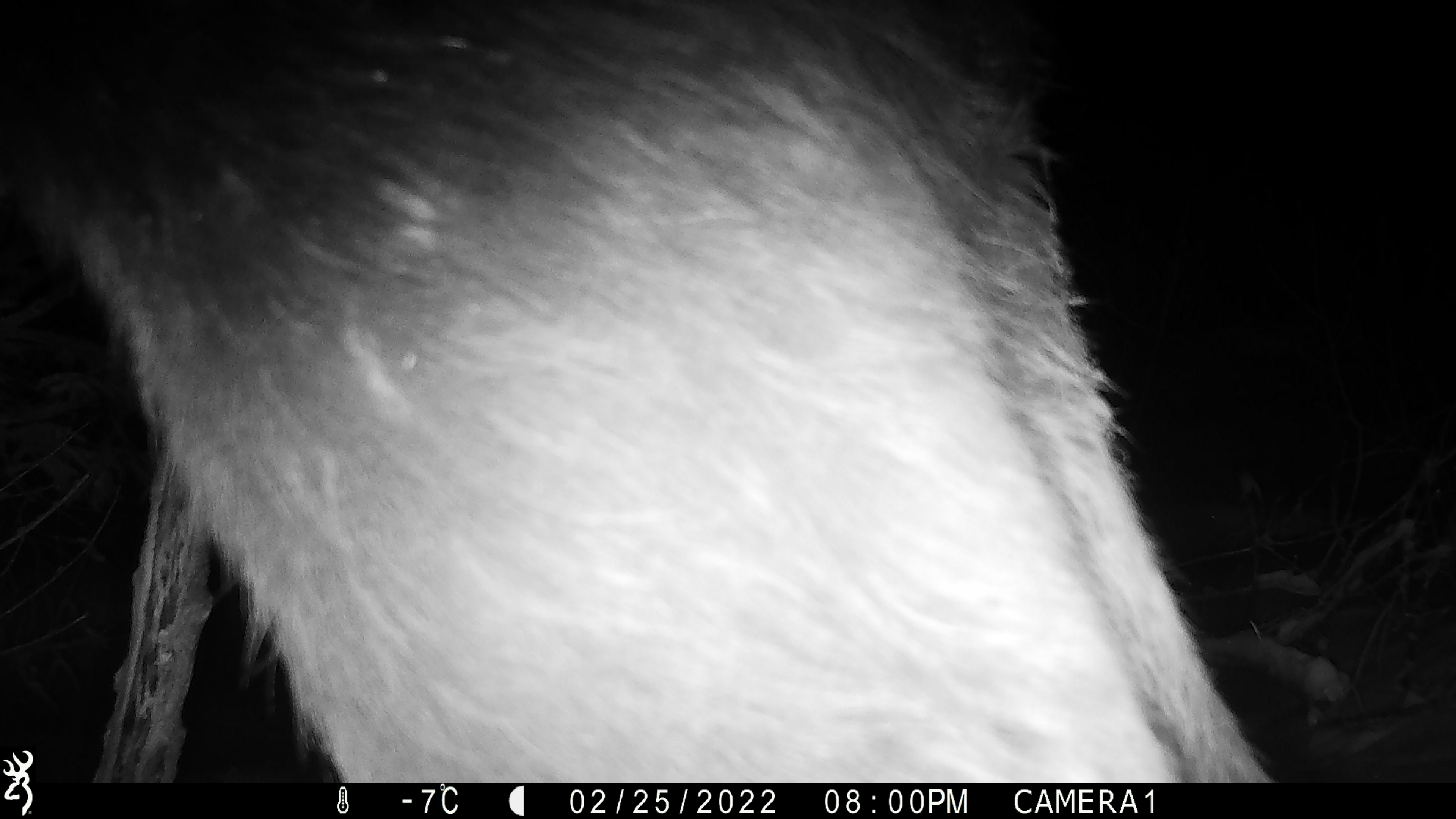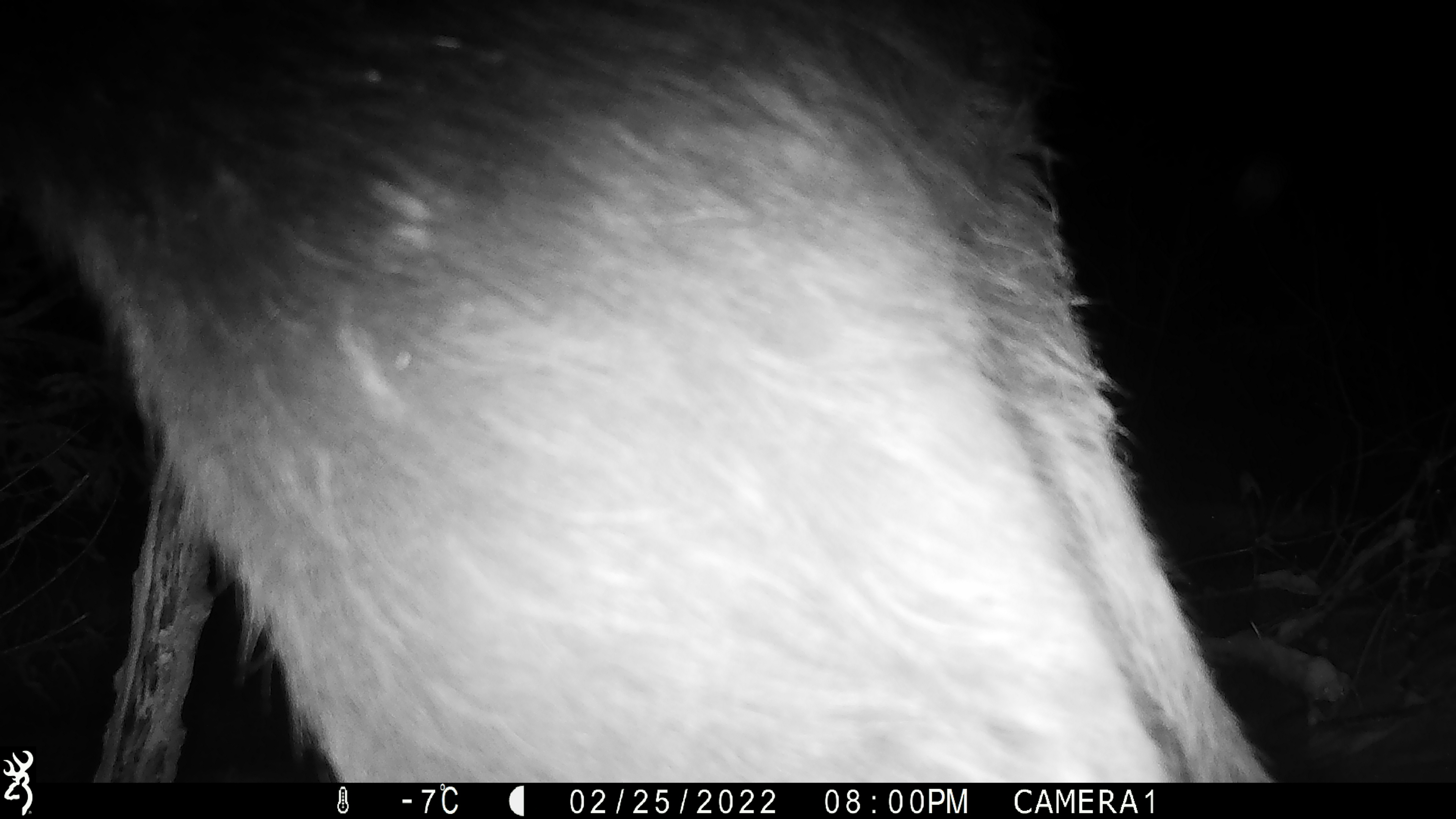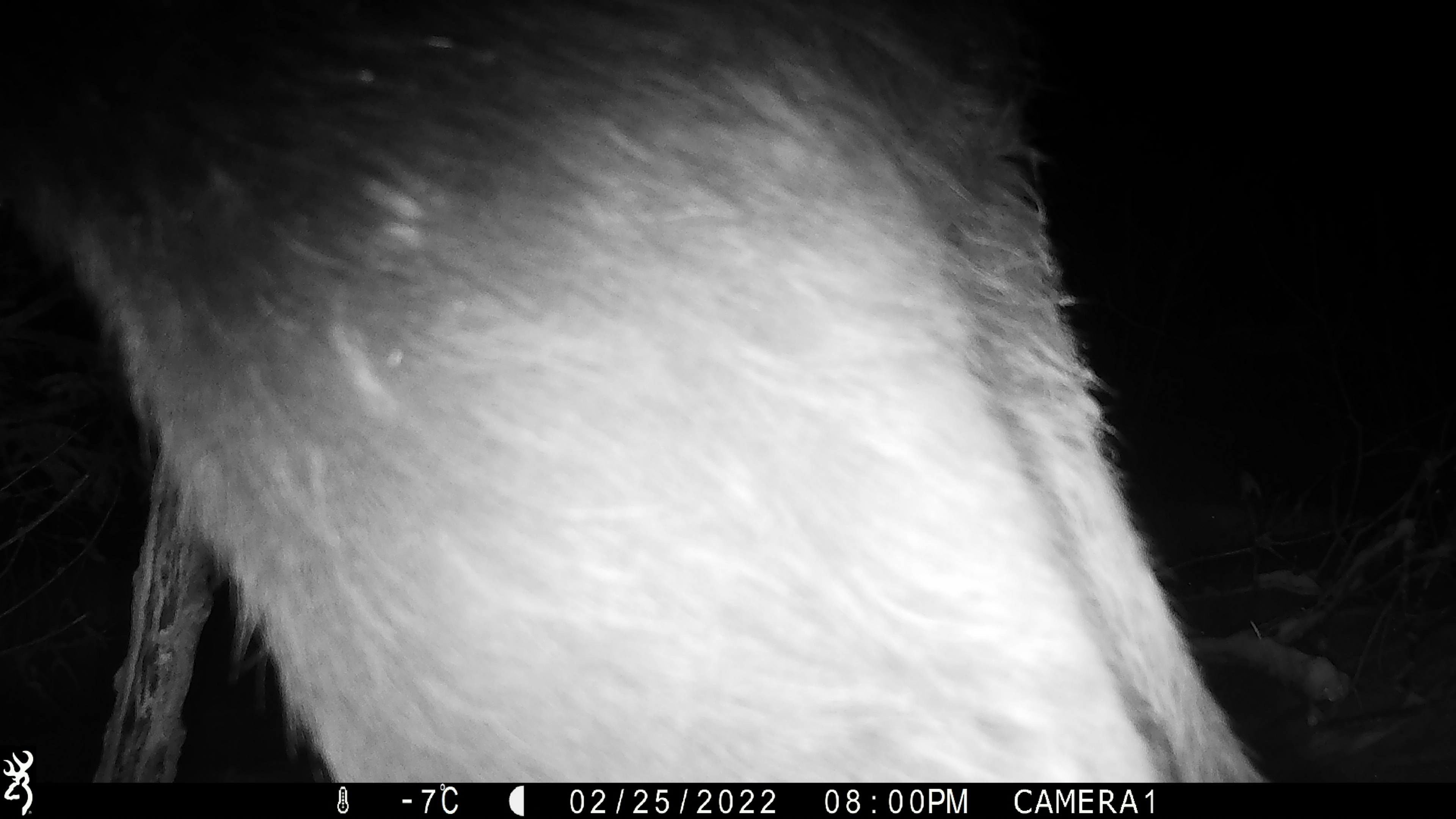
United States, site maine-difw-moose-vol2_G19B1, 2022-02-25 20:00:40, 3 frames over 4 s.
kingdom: Animalia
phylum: Chordata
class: Mammalia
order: Artiodactyla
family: Cervidae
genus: Alces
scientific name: Alces alces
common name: moose